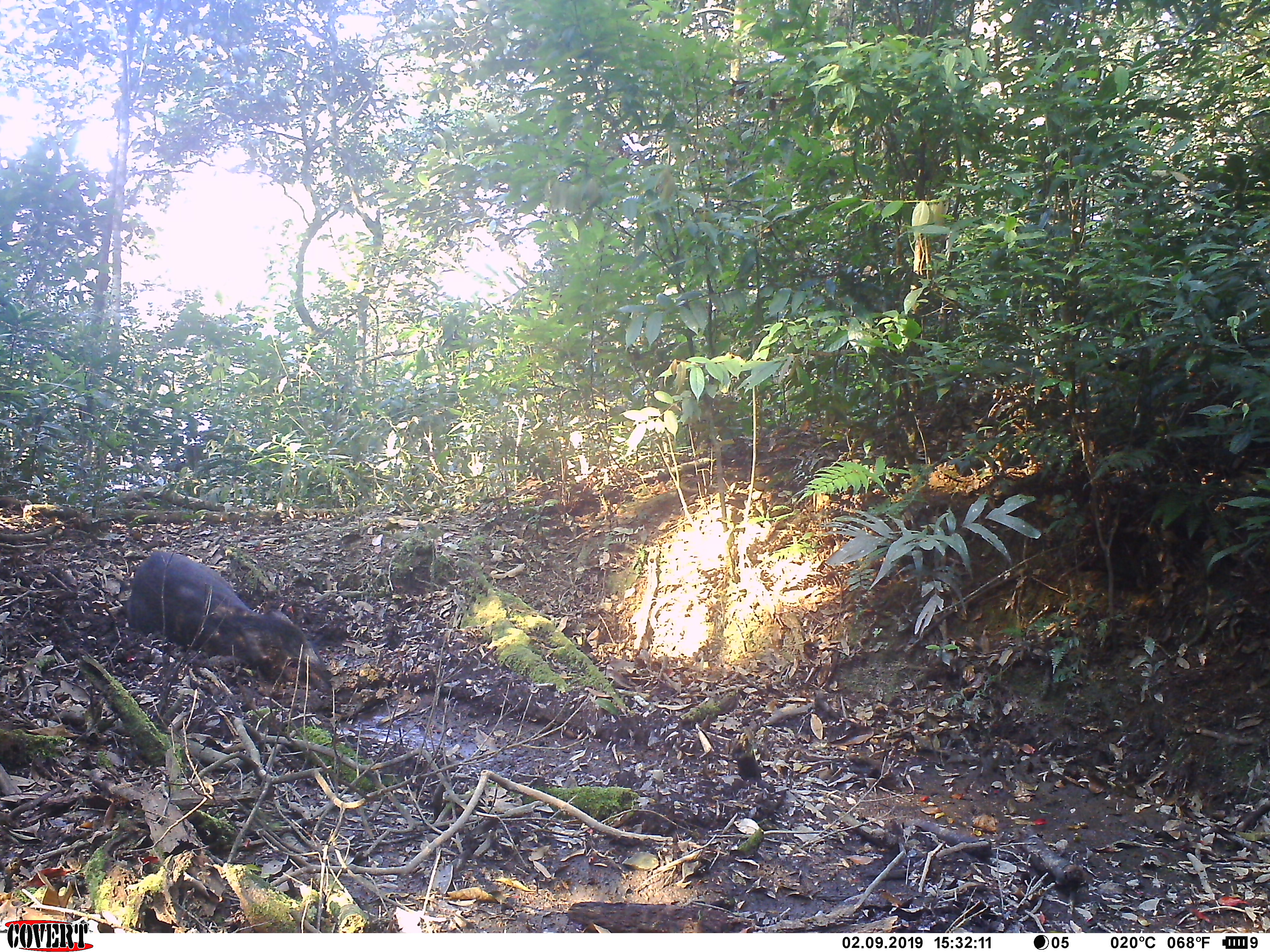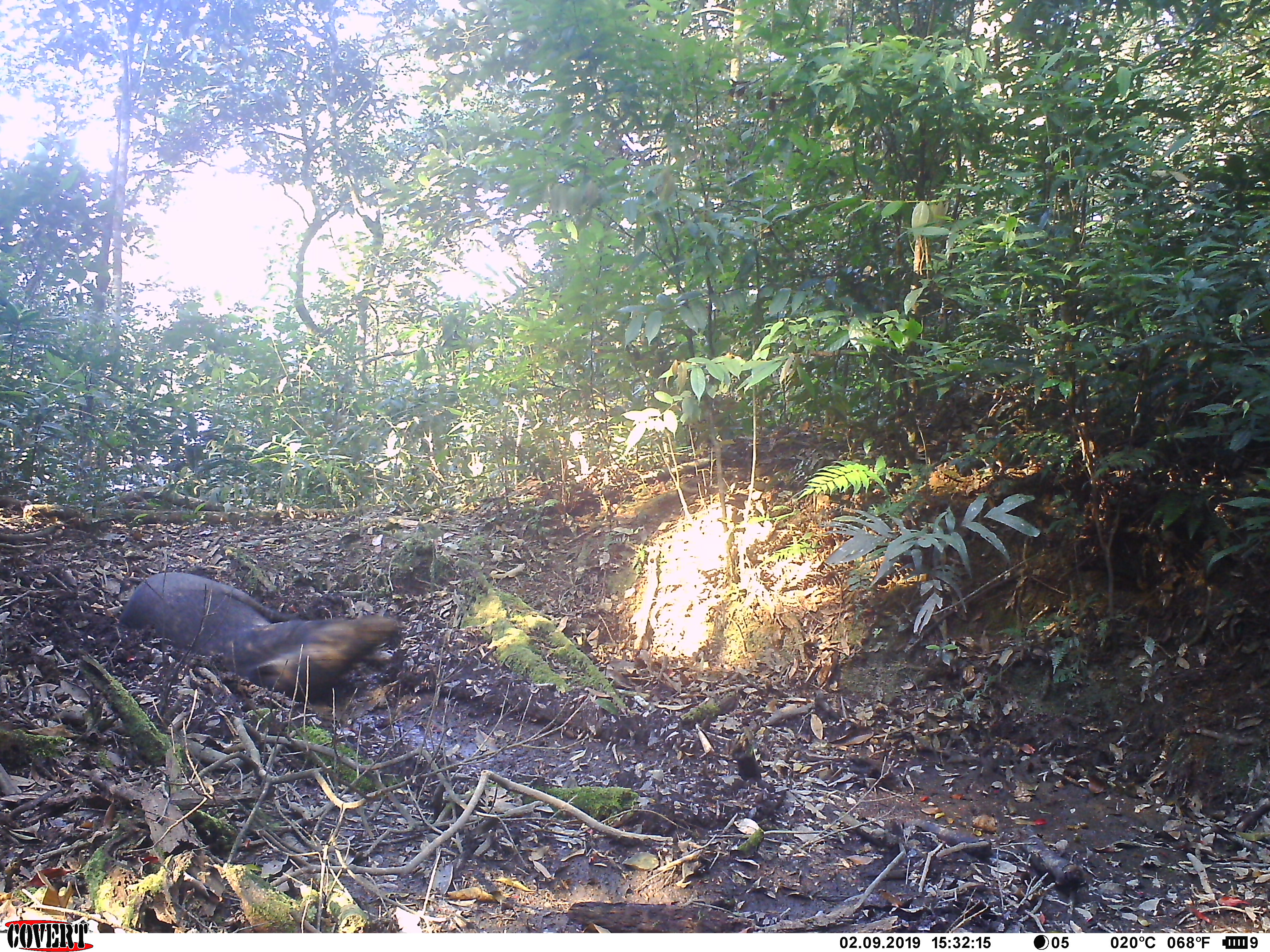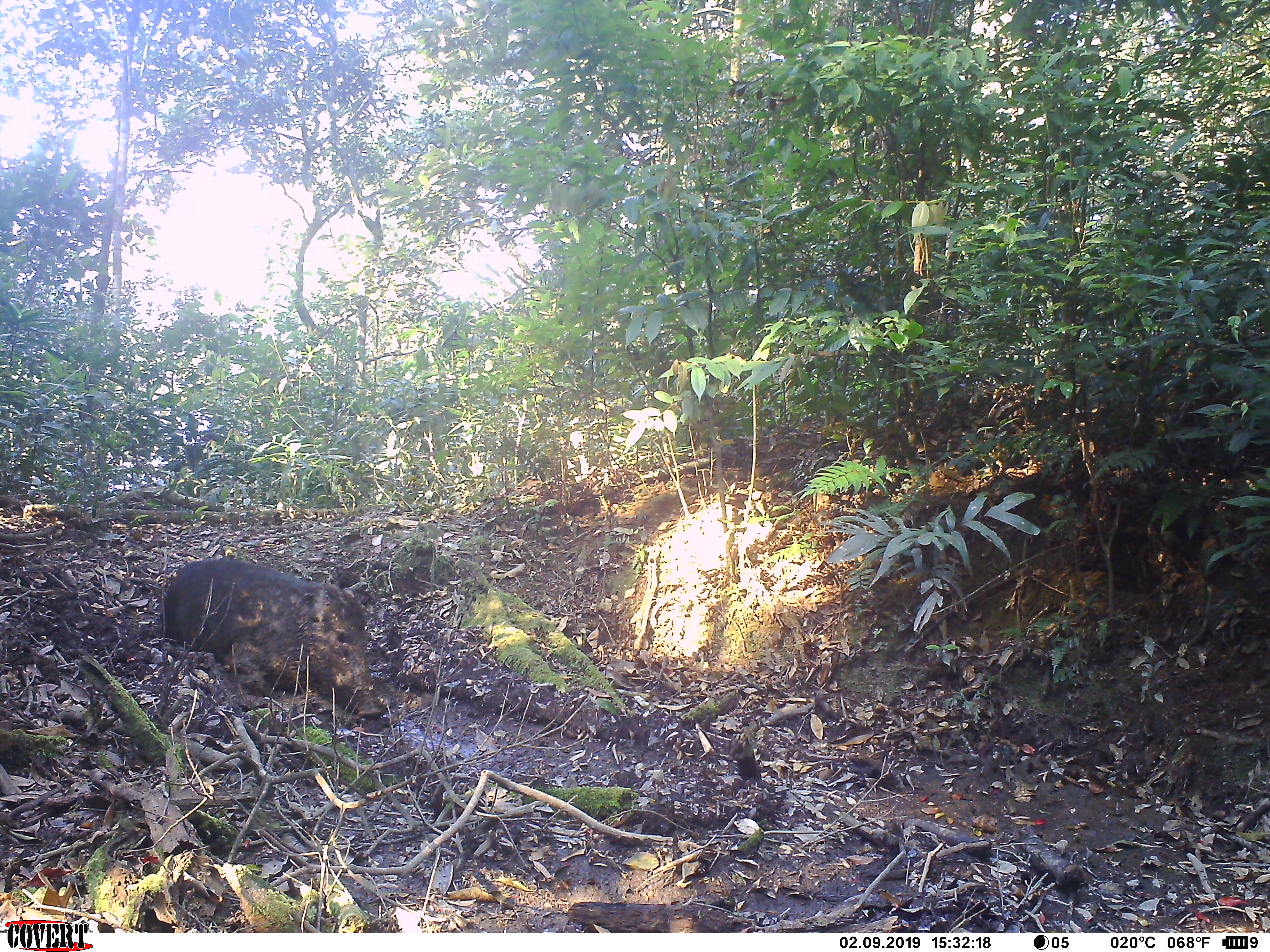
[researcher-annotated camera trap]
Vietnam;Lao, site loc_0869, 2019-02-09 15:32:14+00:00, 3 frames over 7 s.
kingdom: Animalia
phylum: Chordata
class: Mammalia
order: Artiodactyla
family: Suidae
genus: Sus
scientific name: Sus scrofa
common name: eurasian wild pig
Eurasian wild pig (Sus scrofa). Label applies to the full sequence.